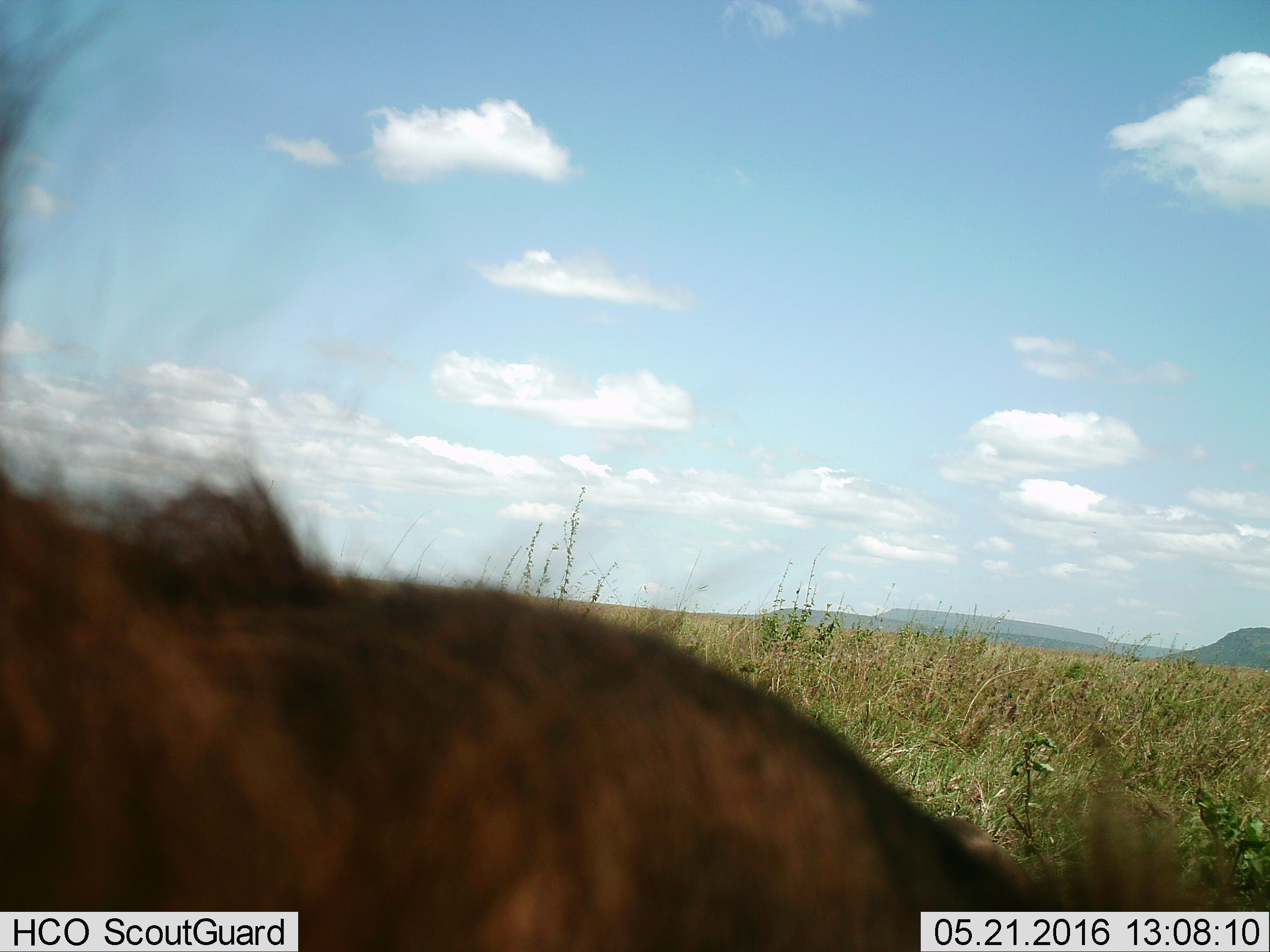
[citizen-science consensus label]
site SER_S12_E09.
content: unidentified animal